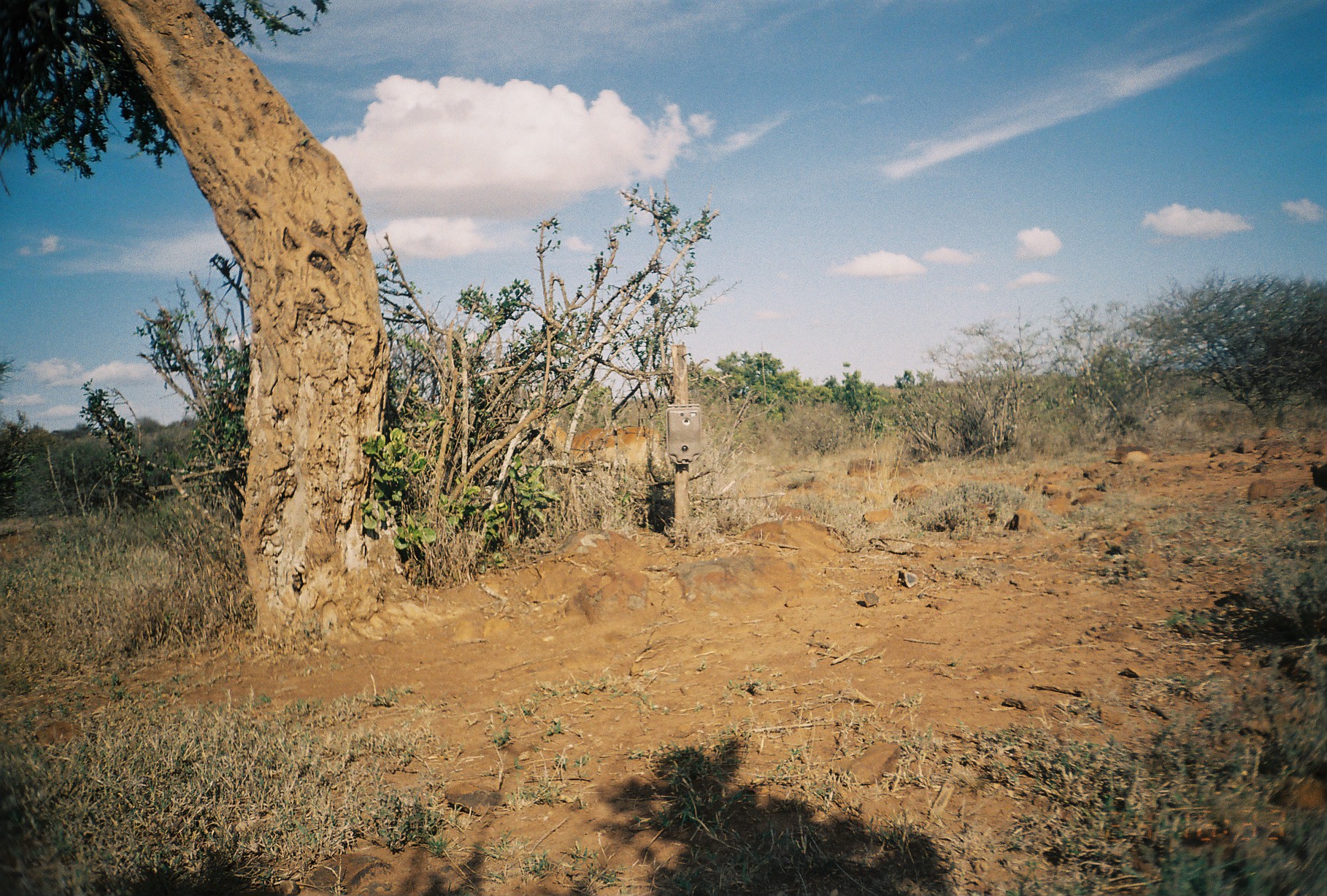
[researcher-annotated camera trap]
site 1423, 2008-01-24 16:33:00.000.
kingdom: Animalia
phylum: Chordata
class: Mammalia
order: Artiodactyla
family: Bovidae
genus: Aepyceros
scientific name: Aepyceros melampus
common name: impala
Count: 1.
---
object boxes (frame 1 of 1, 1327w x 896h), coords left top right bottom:
aepyceros melampus: 538 414 659 461